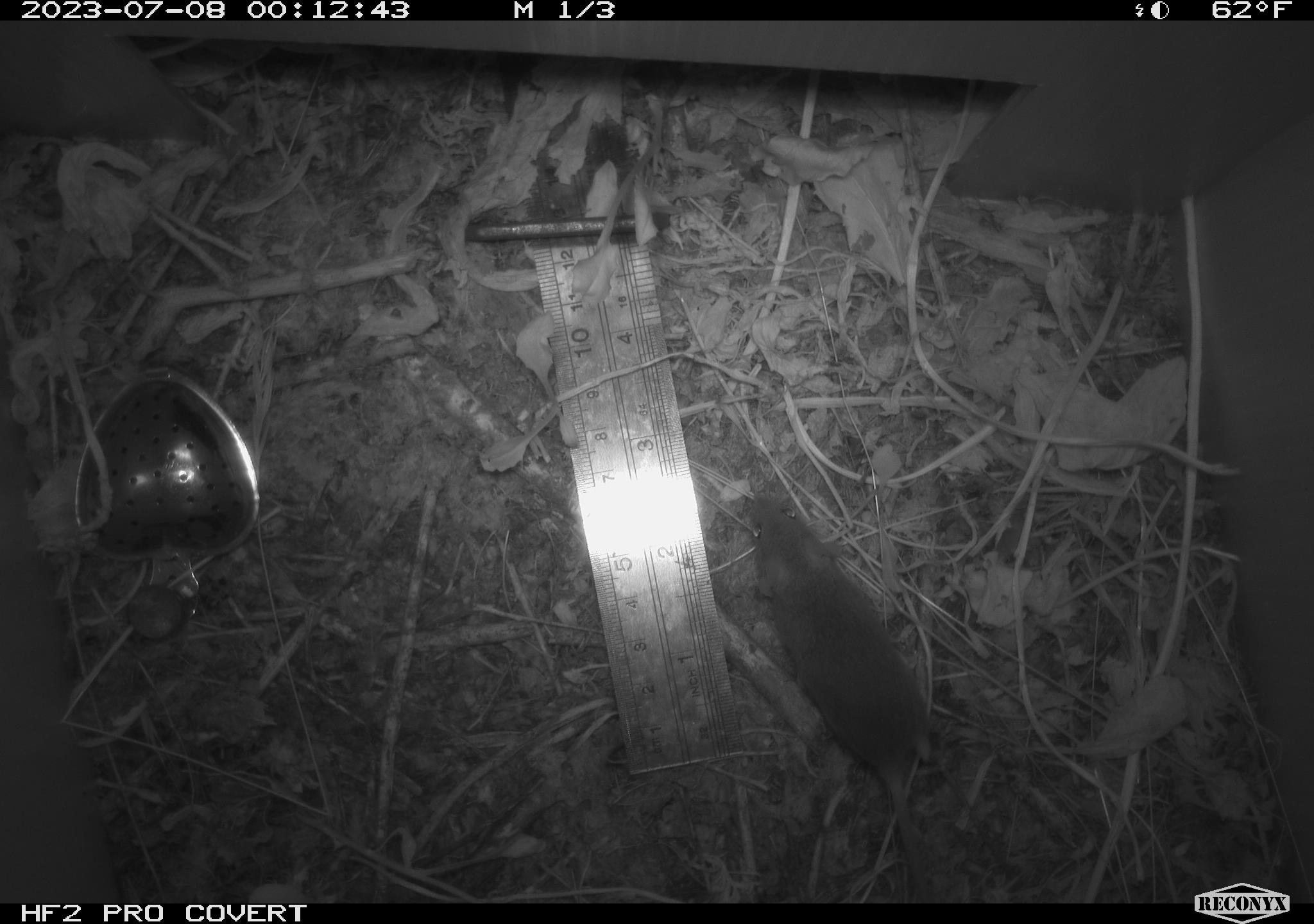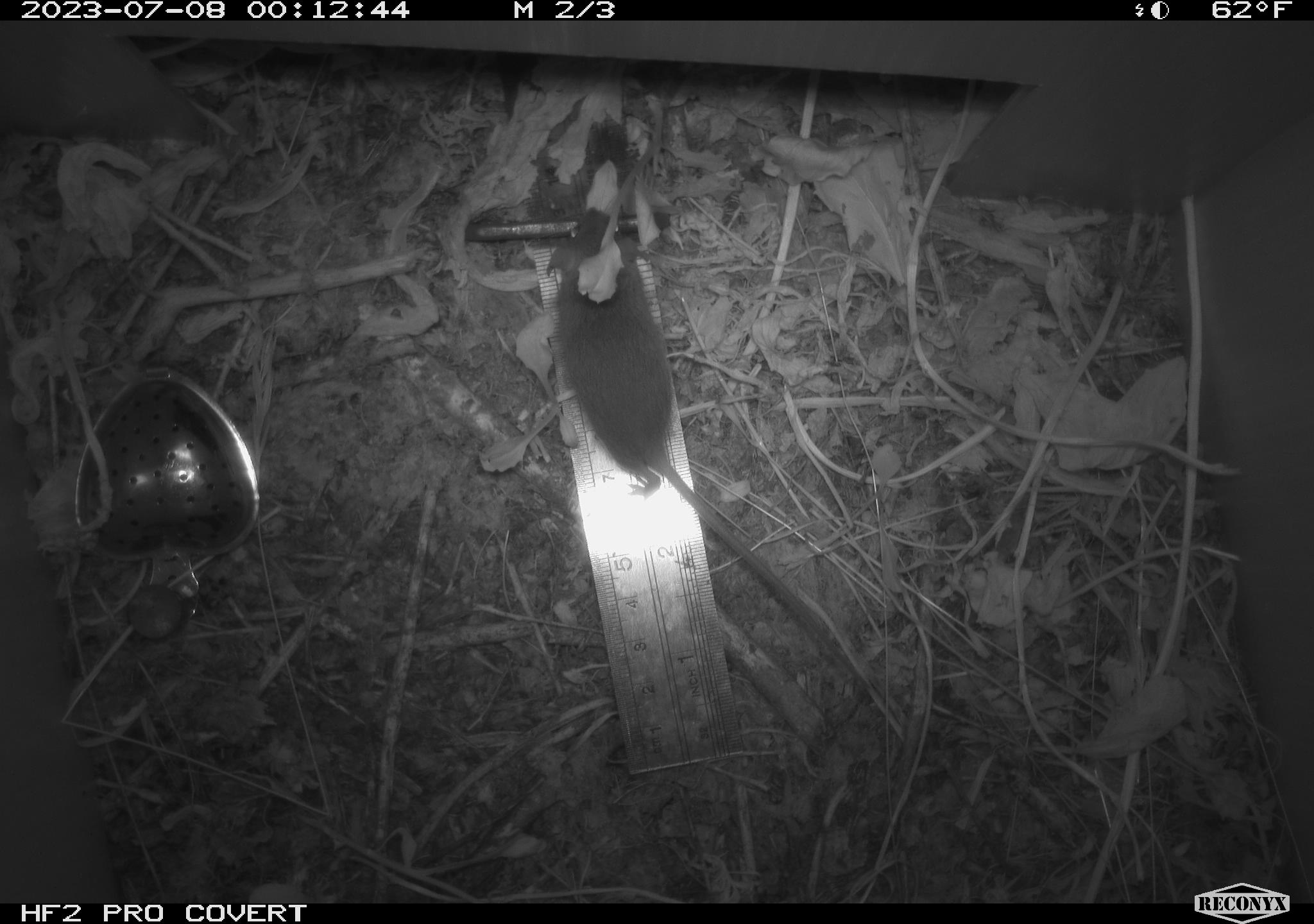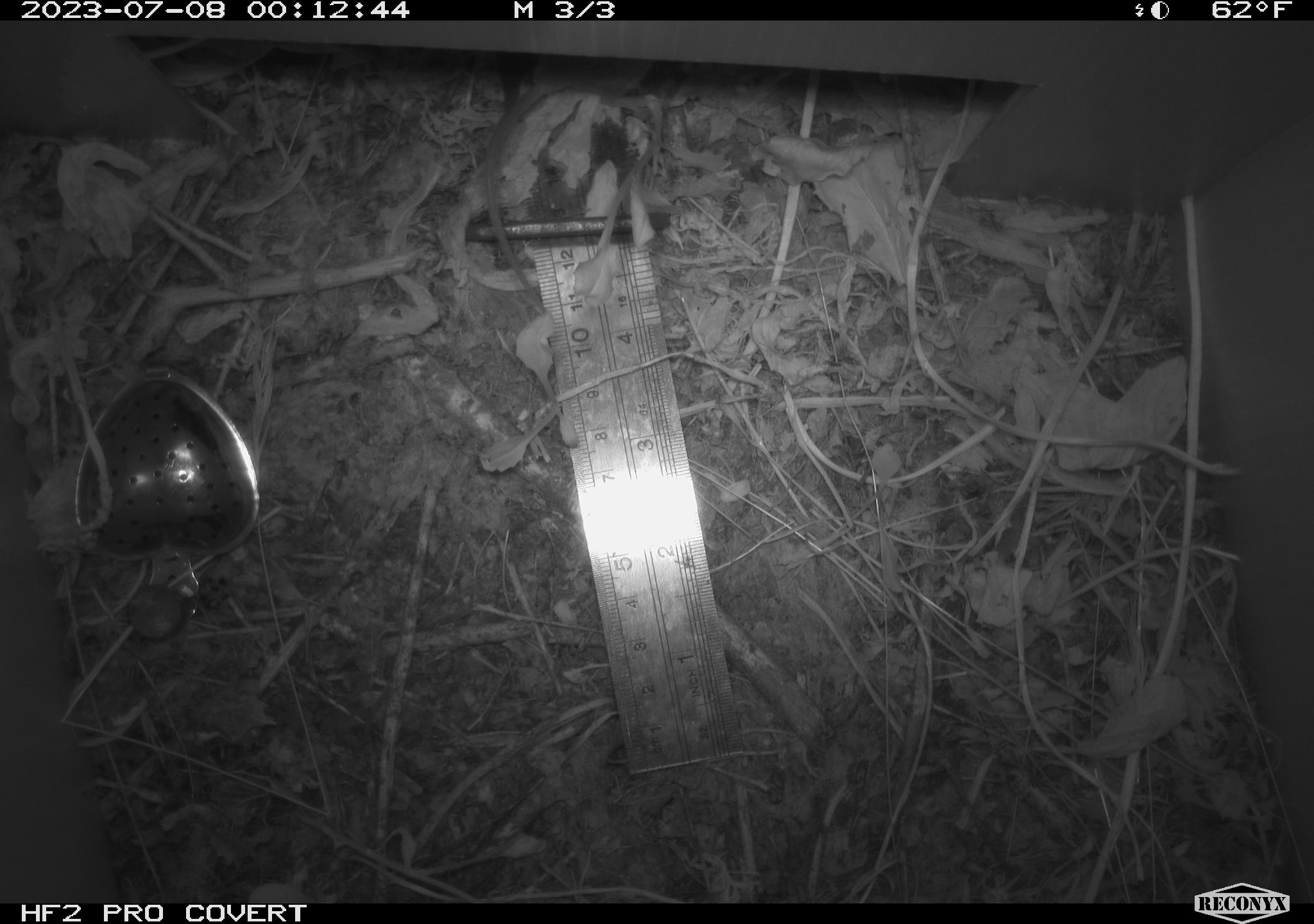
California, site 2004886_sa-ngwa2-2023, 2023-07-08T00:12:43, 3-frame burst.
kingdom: Animalia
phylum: Chordata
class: Mammalia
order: Rodentia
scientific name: Rodentia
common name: mouse species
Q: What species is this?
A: Mouse species (Rodentia).